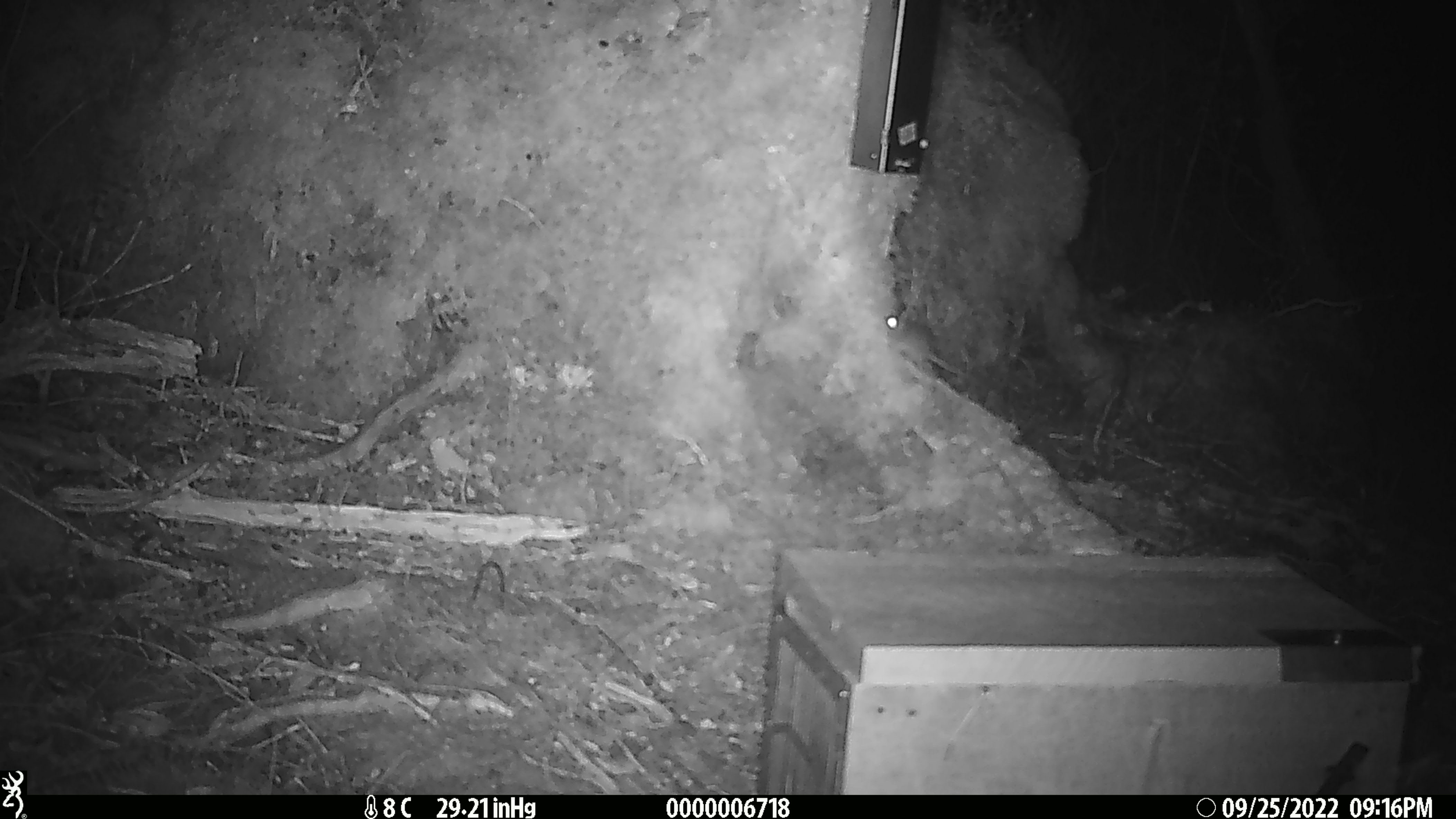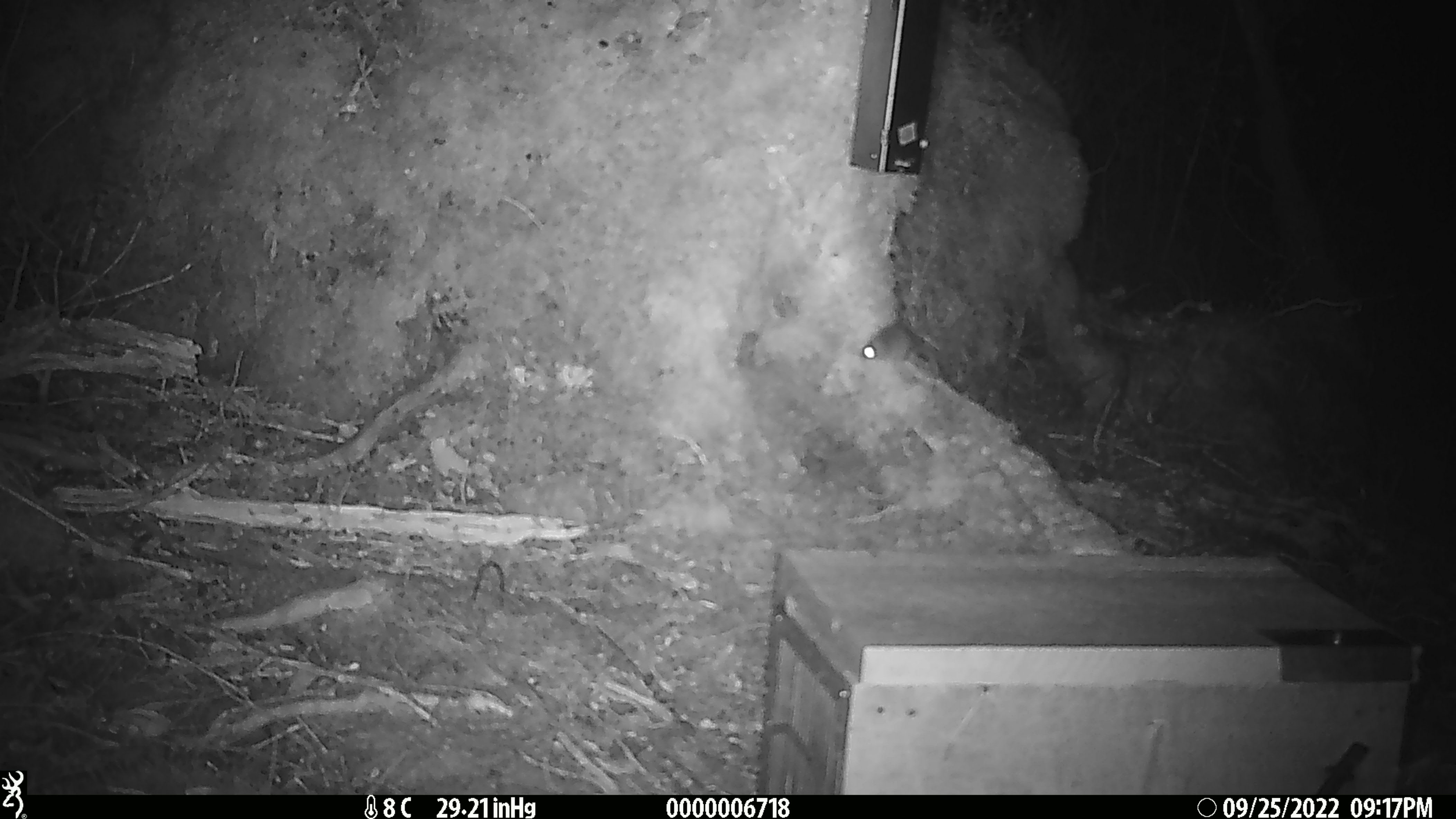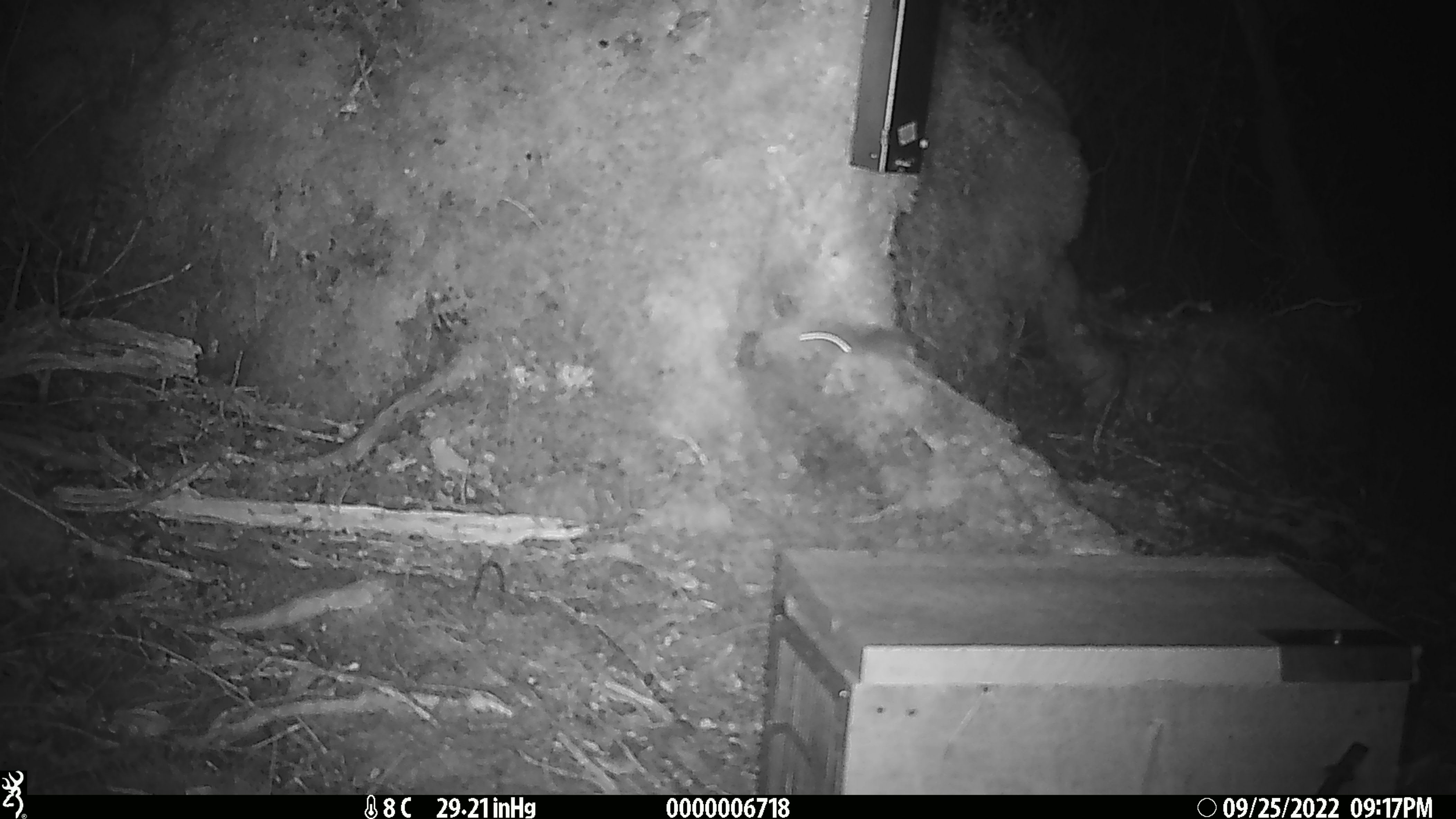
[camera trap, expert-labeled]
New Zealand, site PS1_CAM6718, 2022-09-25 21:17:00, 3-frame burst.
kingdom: Animalia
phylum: Chordata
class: Mammalia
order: Rodentia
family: Muridae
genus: Mus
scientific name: Mus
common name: mouse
Mouse (Mus).